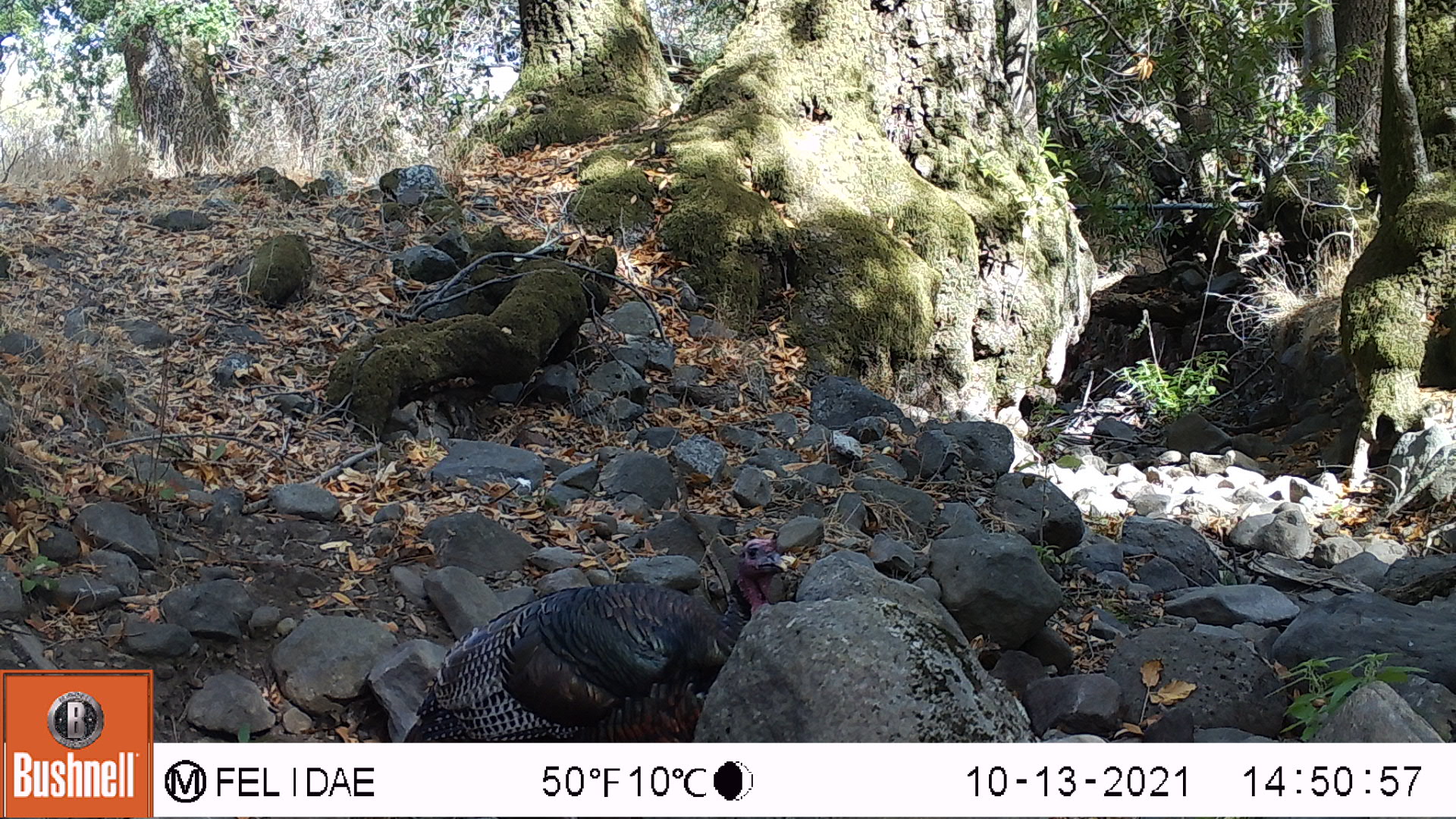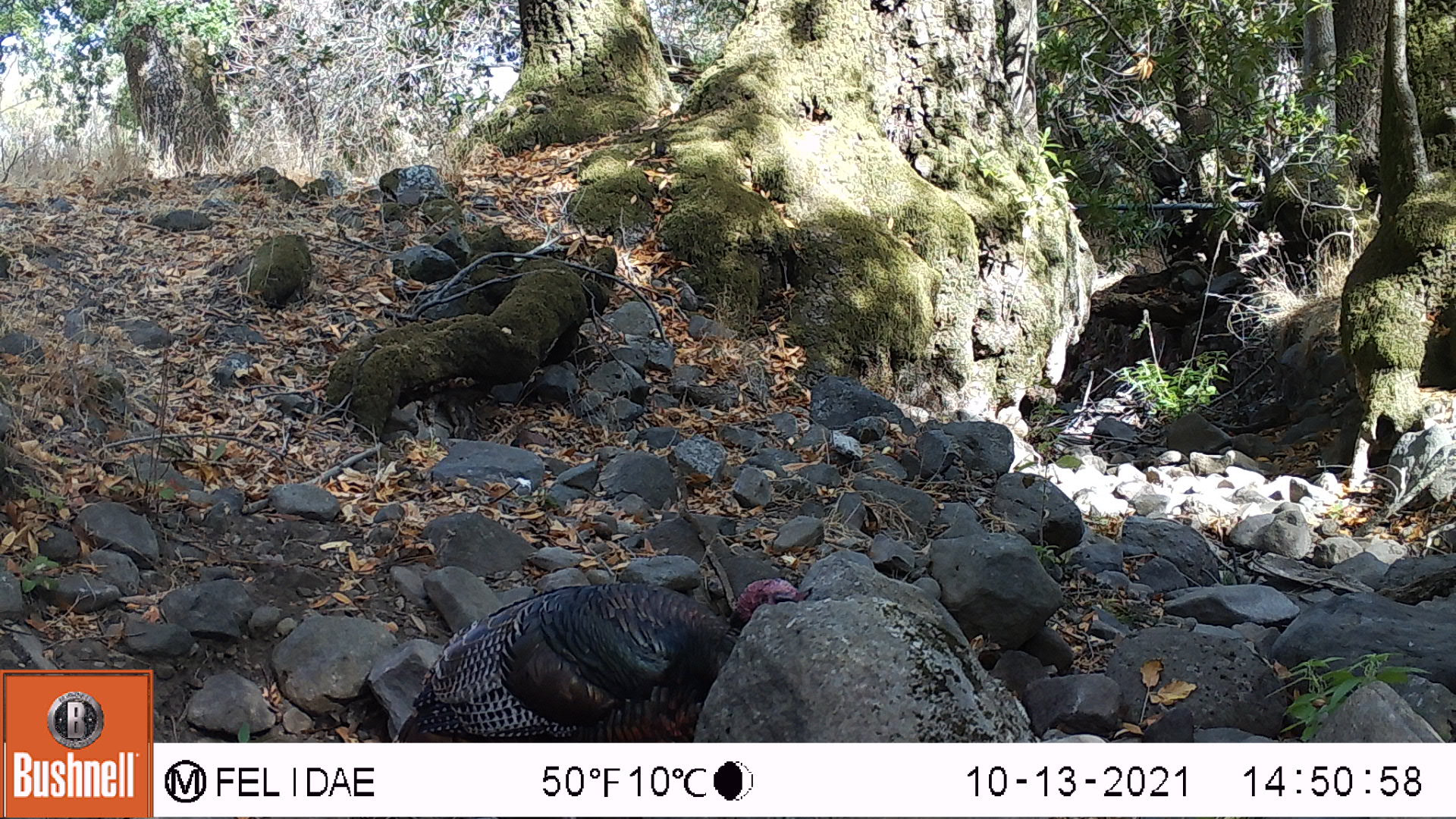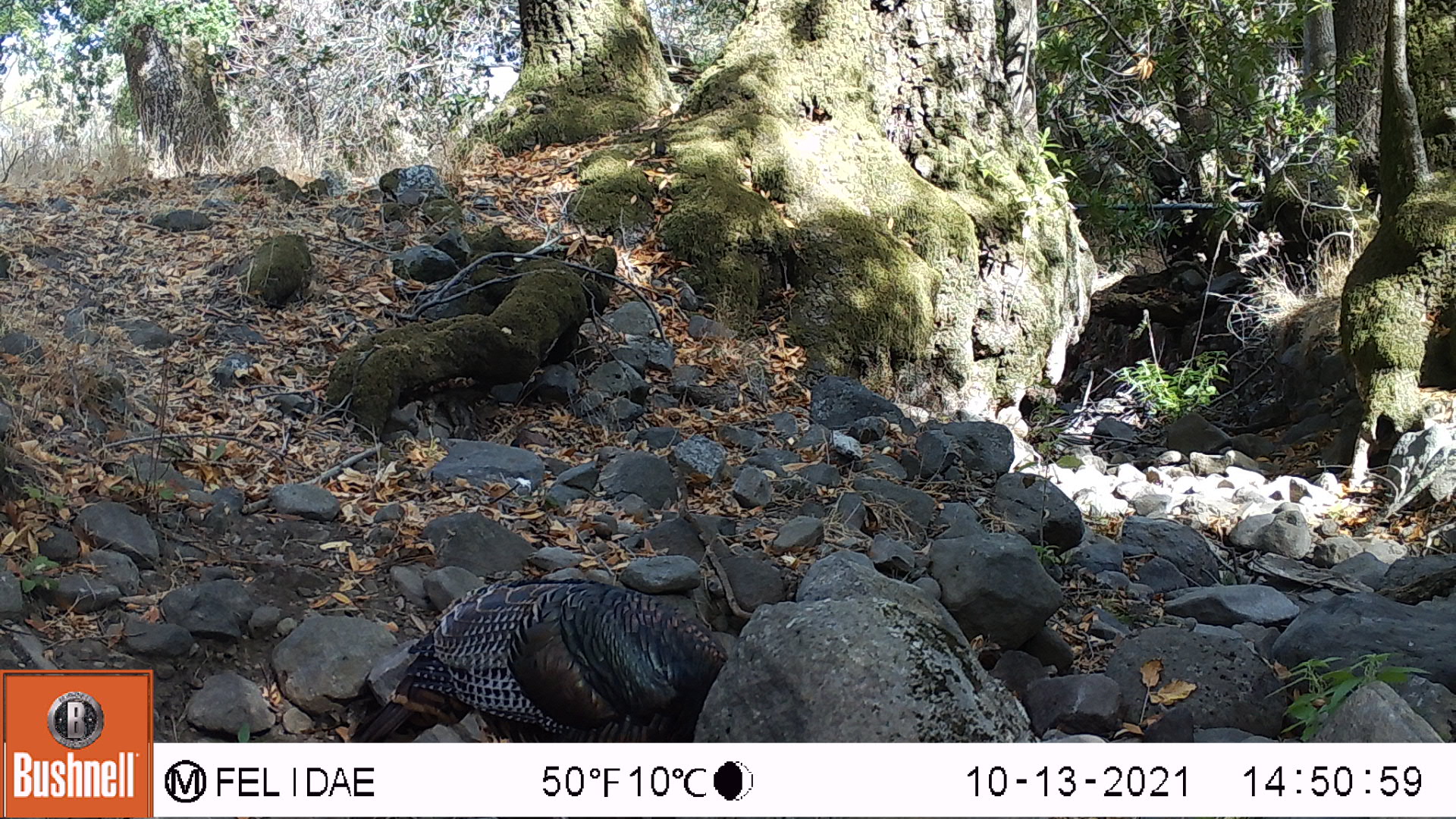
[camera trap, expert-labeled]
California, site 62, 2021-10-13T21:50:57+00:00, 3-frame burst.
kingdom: Animalia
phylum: Chordata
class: Aves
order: Galliformes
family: Phasianidae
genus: Meleagris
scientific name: Meleagris gallopavo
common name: turkey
Turkey (Meleagris gallopavo).